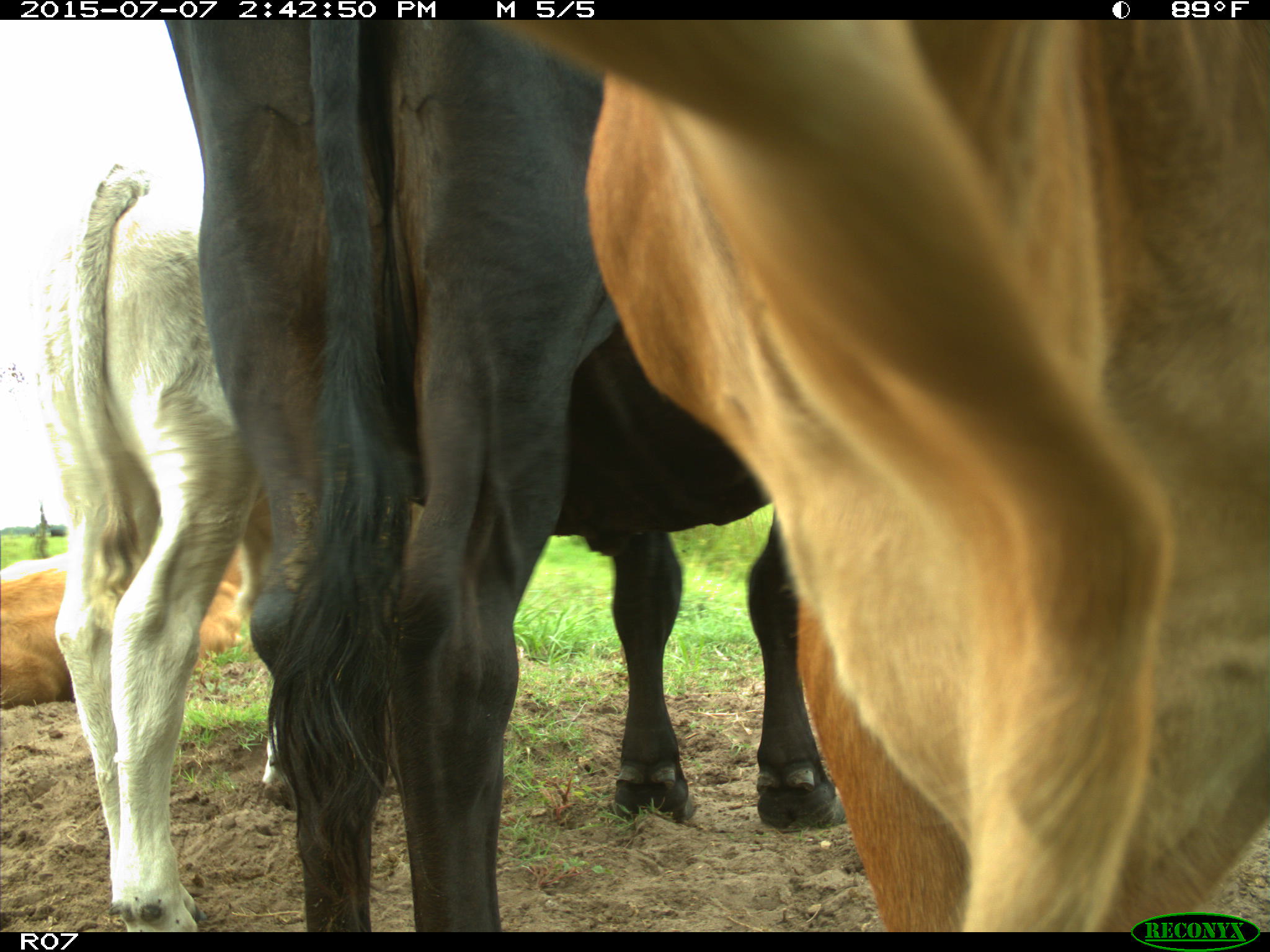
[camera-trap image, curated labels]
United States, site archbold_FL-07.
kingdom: Animalia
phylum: Chordata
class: Mammalia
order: Artiodactyla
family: Bovidae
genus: Bos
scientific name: Bos taurus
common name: domestic cow